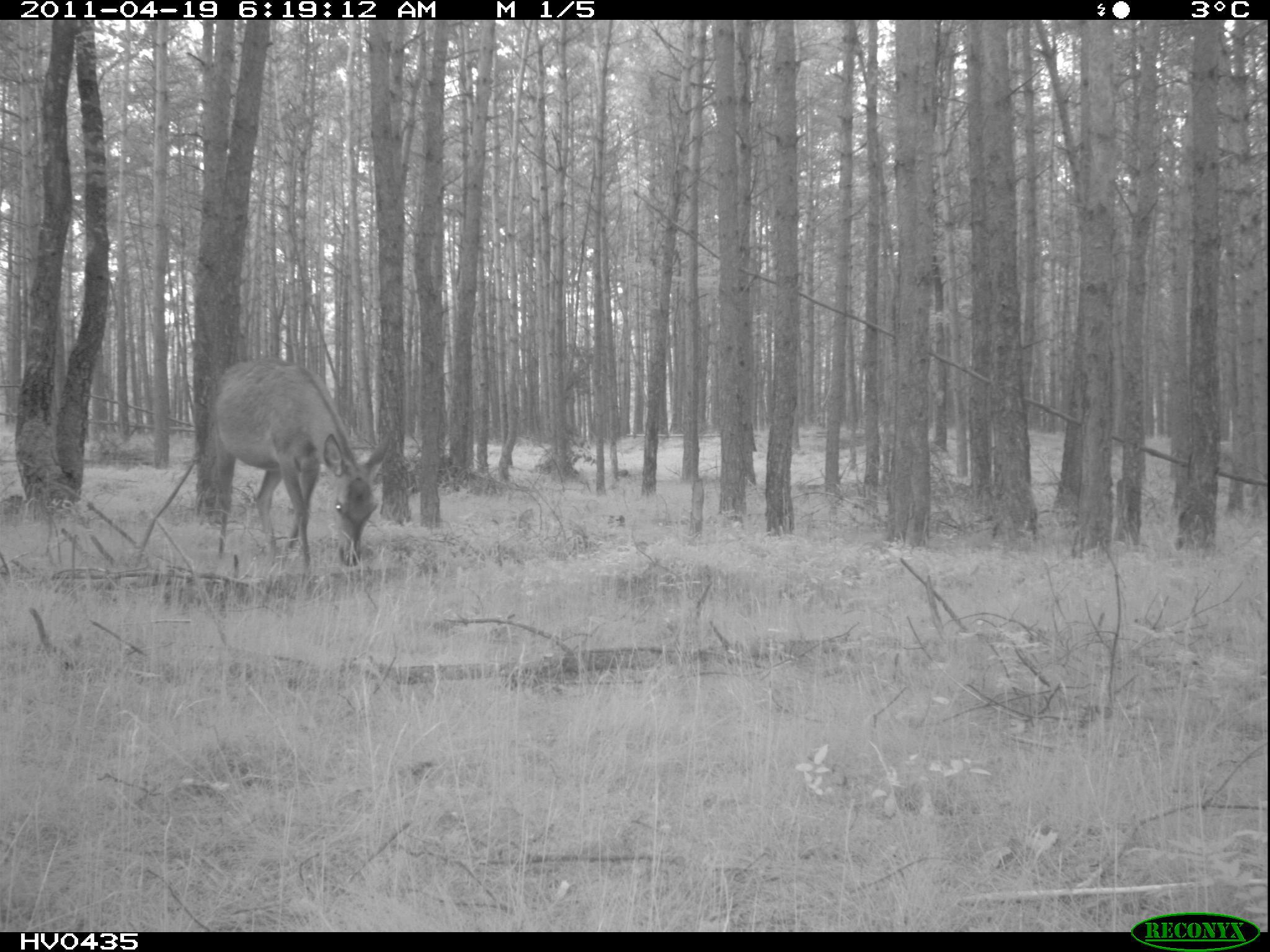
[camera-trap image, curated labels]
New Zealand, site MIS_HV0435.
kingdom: Animalia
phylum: Chordata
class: Mammalia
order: Artiodactyla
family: Cervidae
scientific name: Cervidae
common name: deer